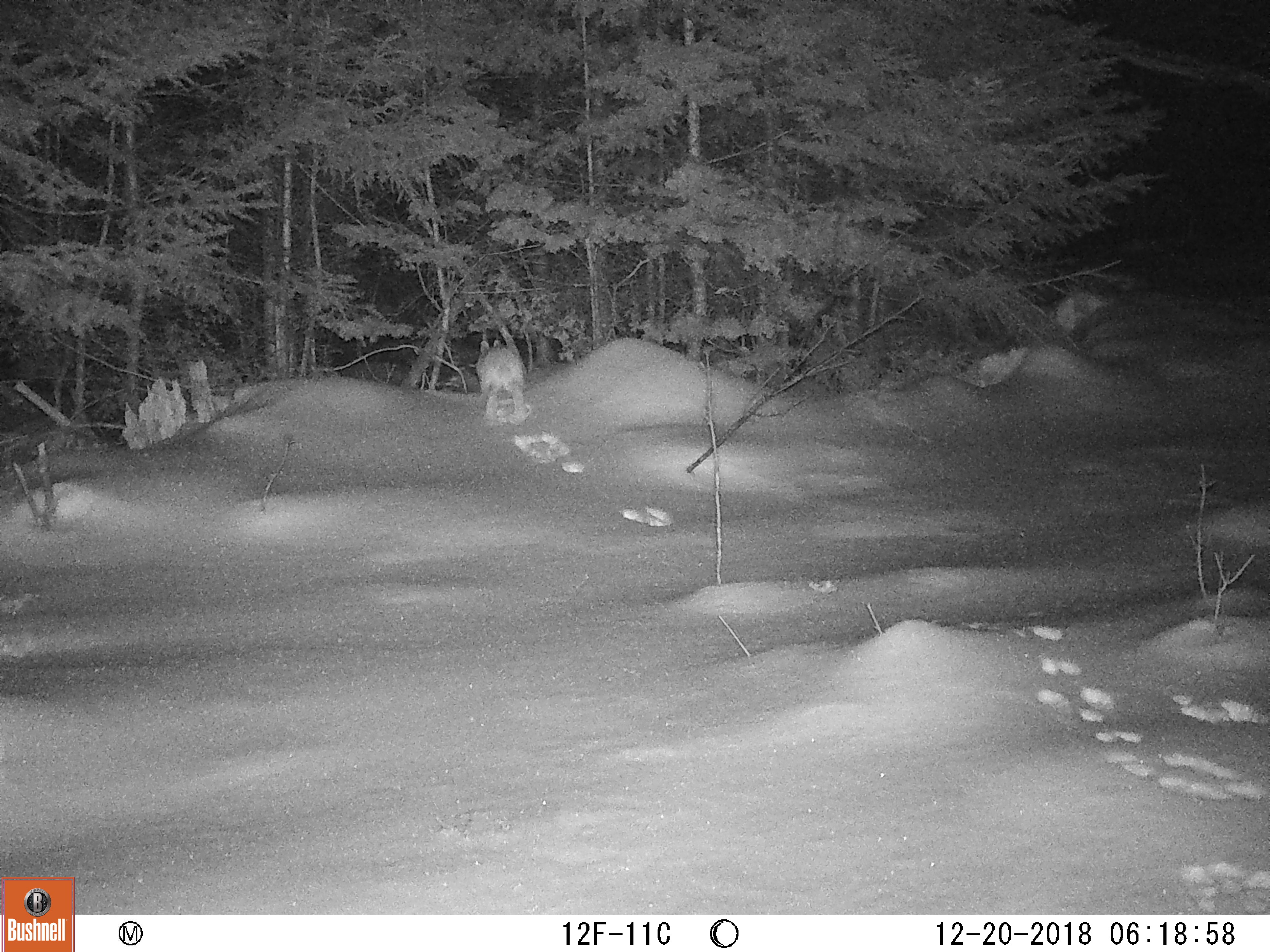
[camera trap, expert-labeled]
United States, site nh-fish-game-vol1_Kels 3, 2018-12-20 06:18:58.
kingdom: Animalia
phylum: Chordata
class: Mammalia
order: Lagomorpha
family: Leporidae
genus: Lepus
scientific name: Lepus americanus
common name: snowshoe hare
Snowshoe hare (Lepus americanus).